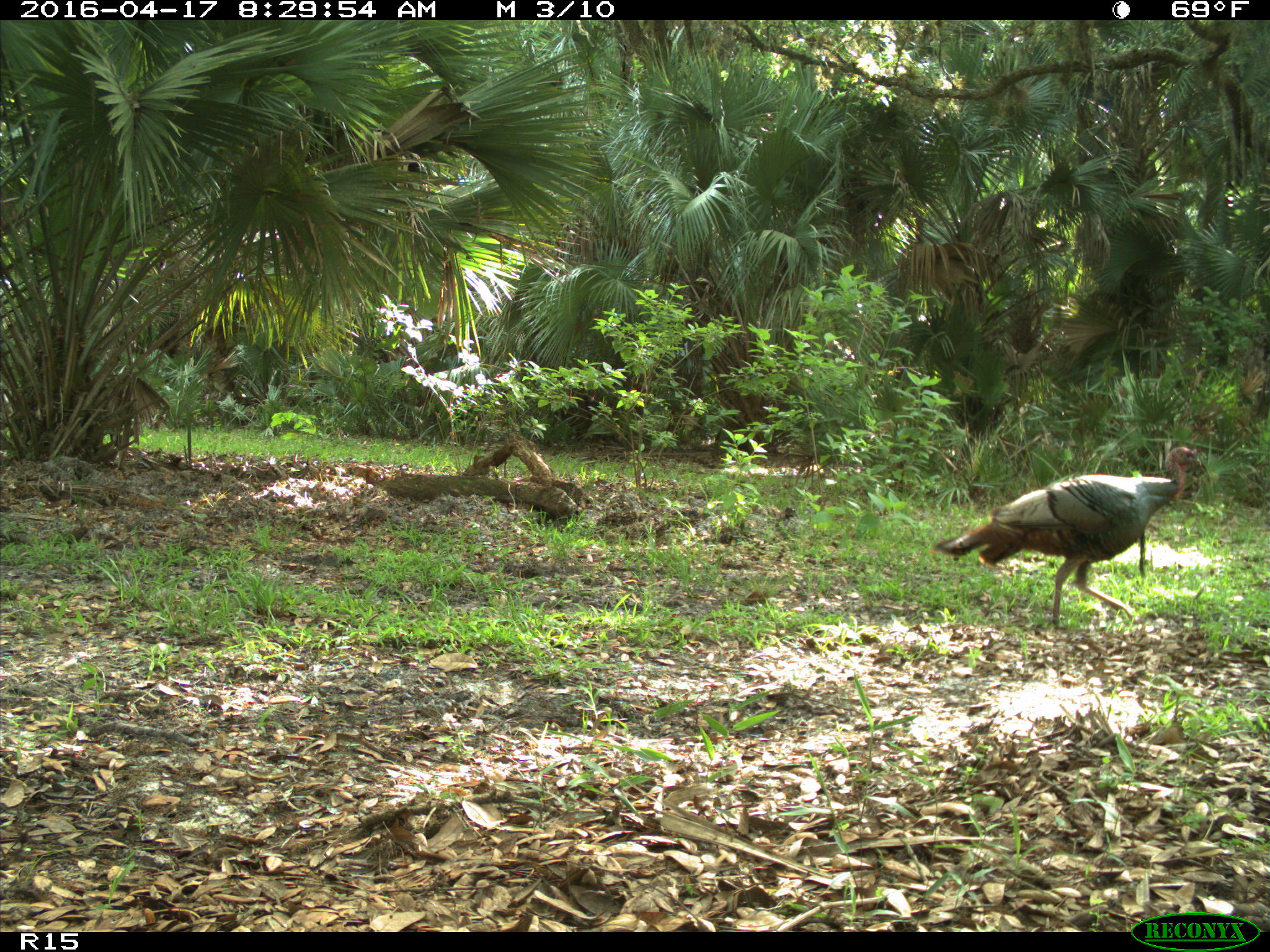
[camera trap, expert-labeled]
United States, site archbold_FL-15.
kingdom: Animalia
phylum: Chordata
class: Aves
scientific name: Aves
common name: birds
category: unidentified bird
Unidentified bird (birds) (Aves).